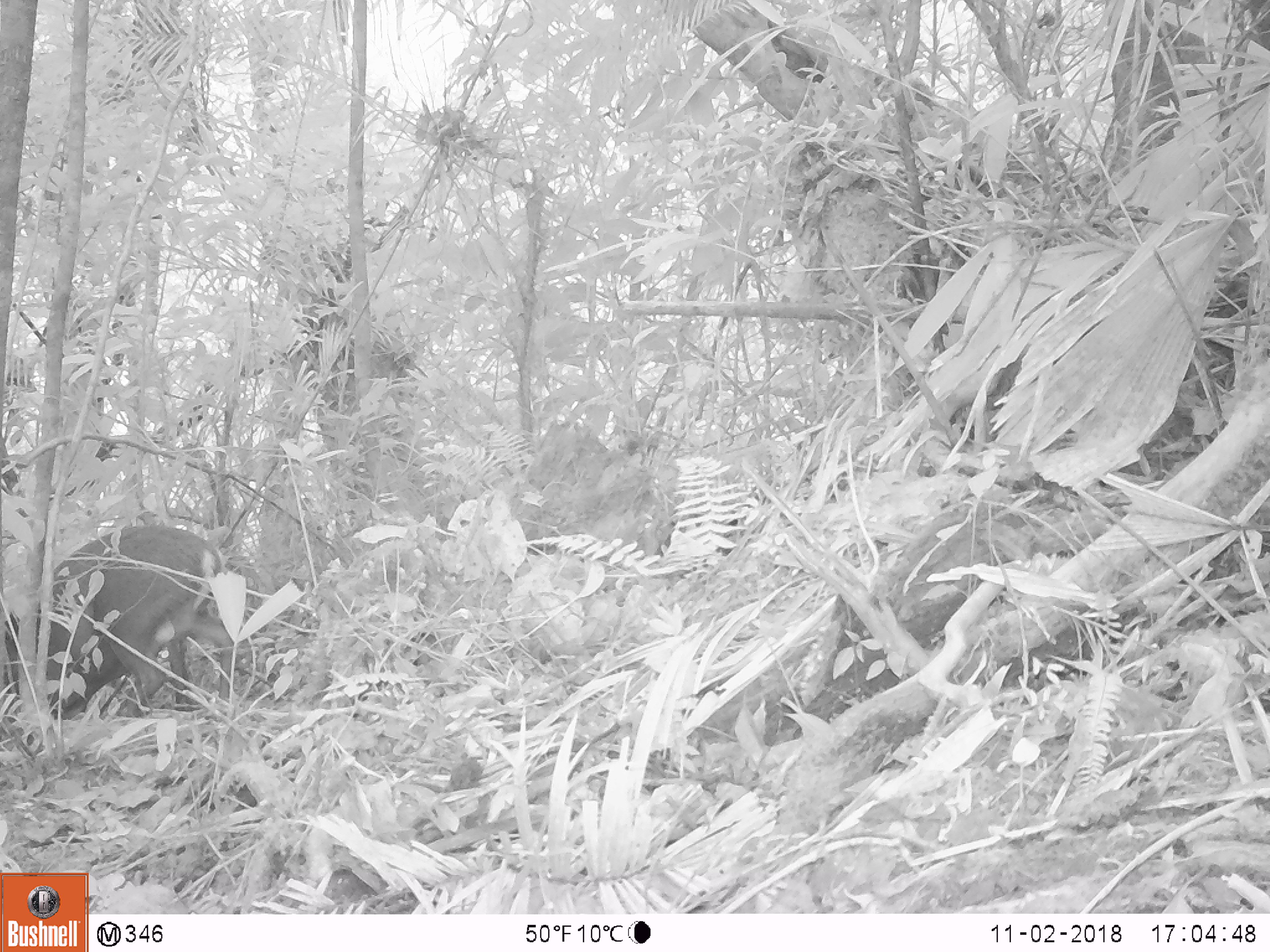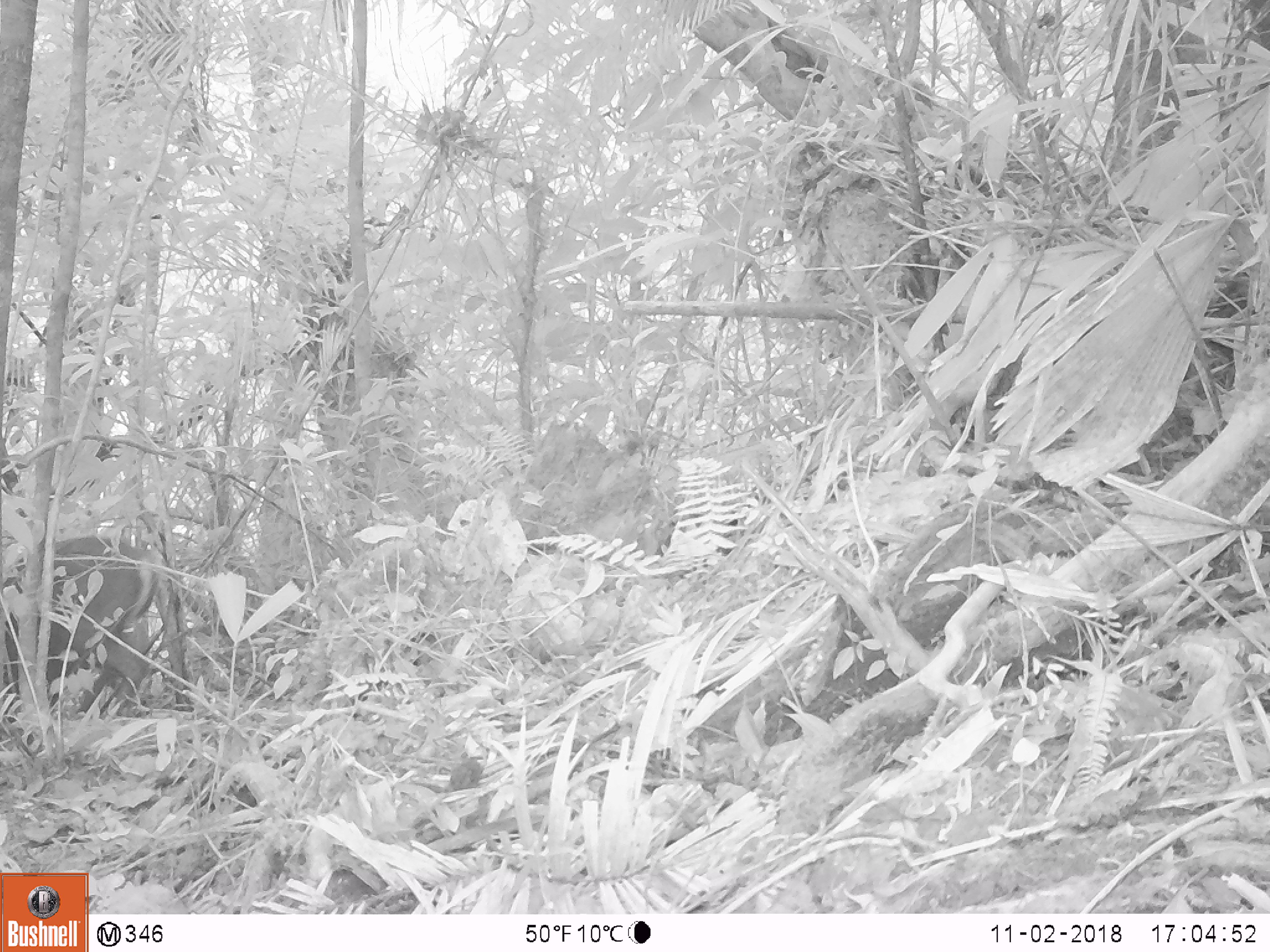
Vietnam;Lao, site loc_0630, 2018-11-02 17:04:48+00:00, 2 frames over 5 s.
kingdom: Animalia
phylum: Chordata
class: Mammalia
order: Artiodactyla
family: Cervidae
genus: Muntiacus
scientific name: Muntiacus rooseveltorum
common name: roosevelt's muntjac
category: roosevelts muntjac group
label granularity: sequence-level